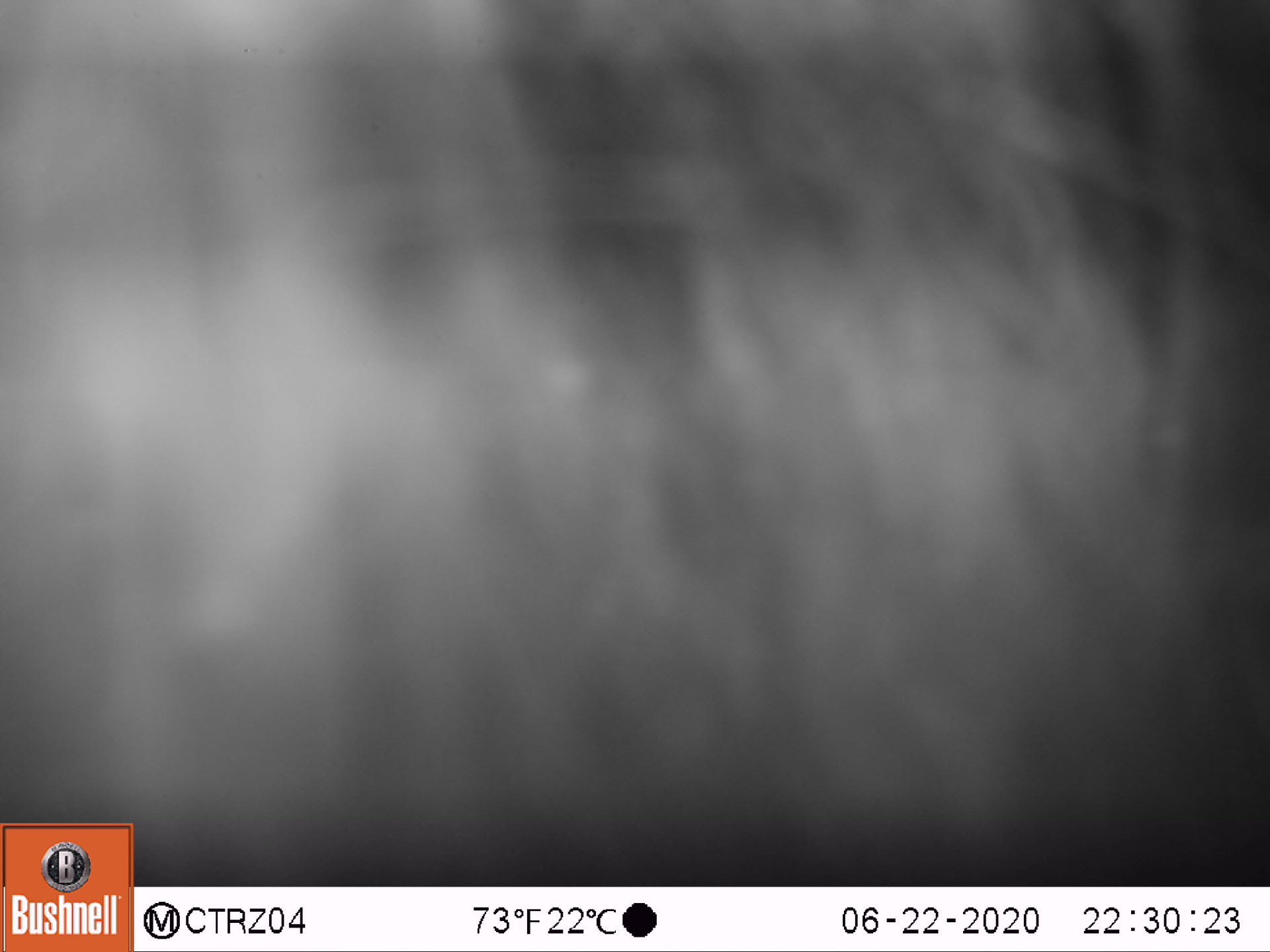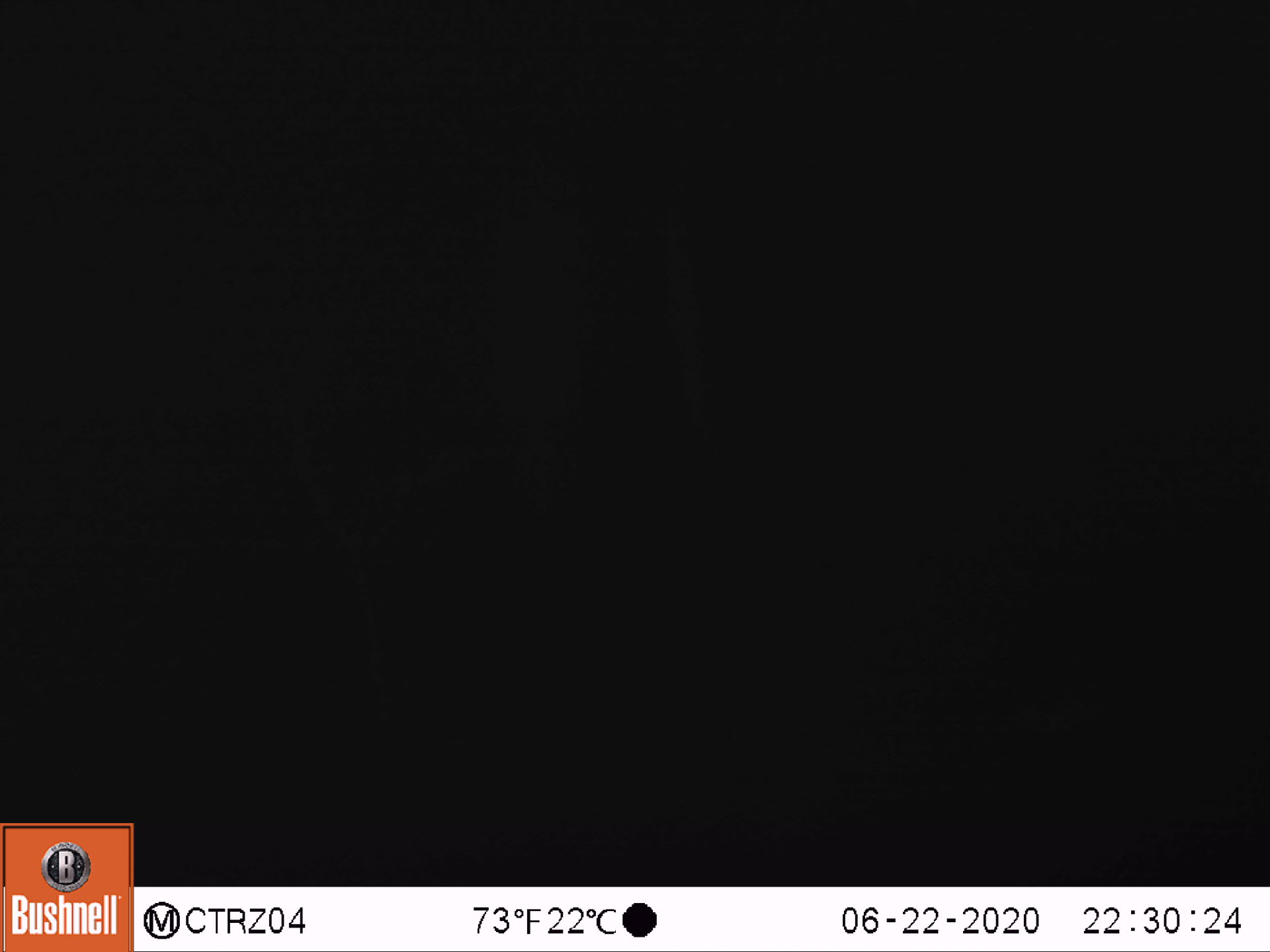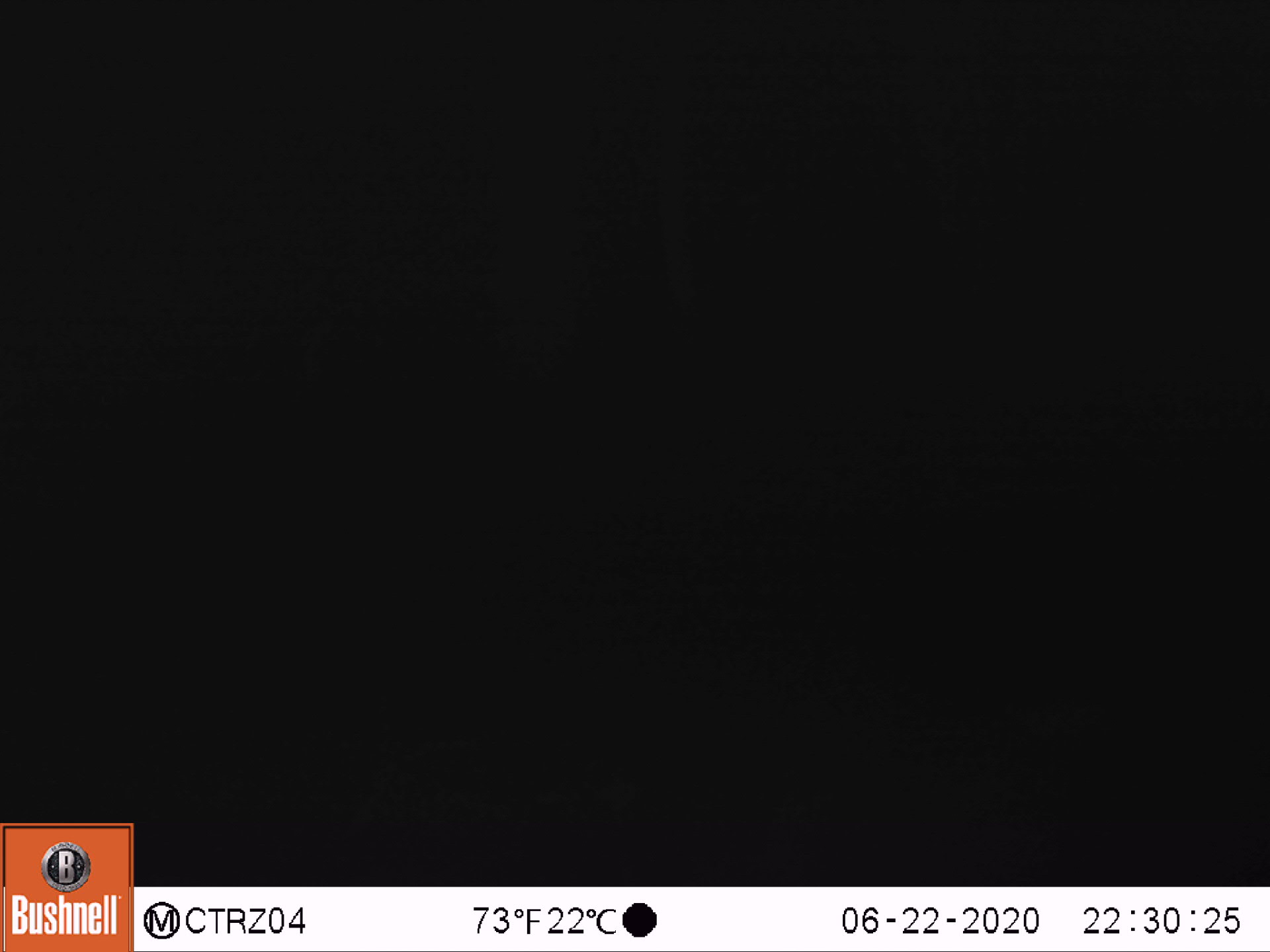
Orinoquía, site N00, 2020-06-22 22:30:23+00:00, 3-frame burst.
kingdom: Animalia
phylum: Chordata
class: Mammalia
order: Pilosa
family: Myrmecophagidae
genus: Myrmecophaga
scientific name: Myrmecophaga tridactyla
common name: giant anteater